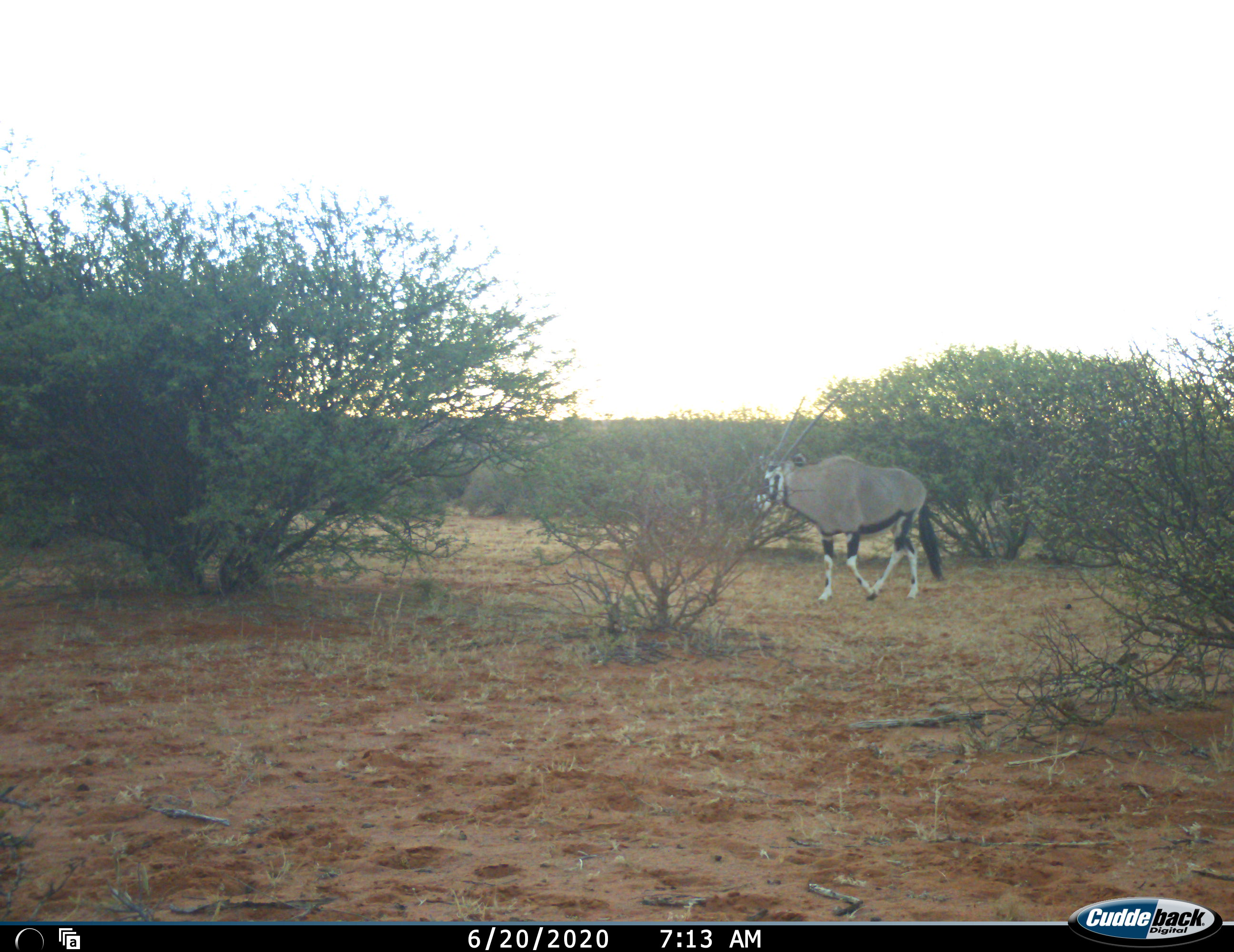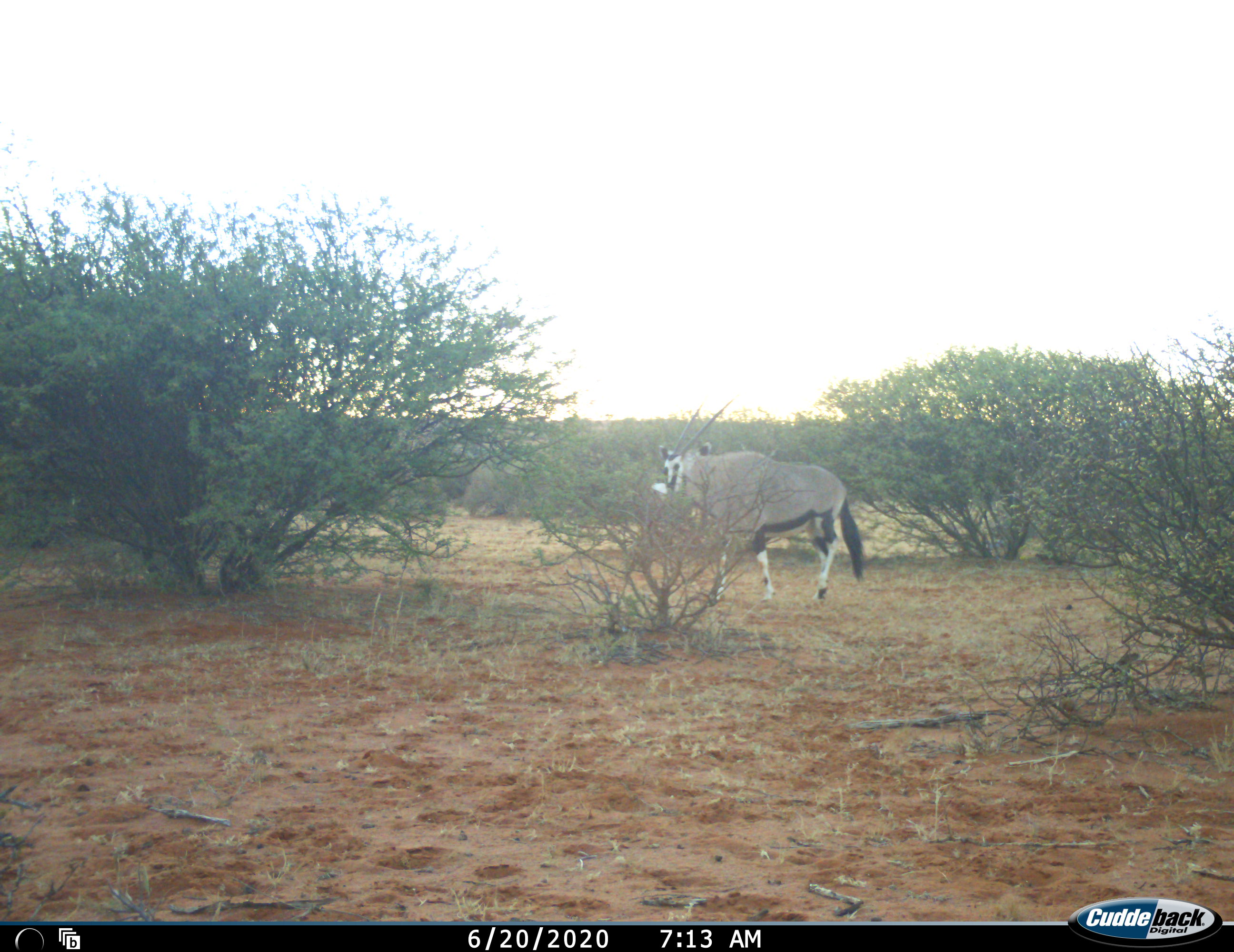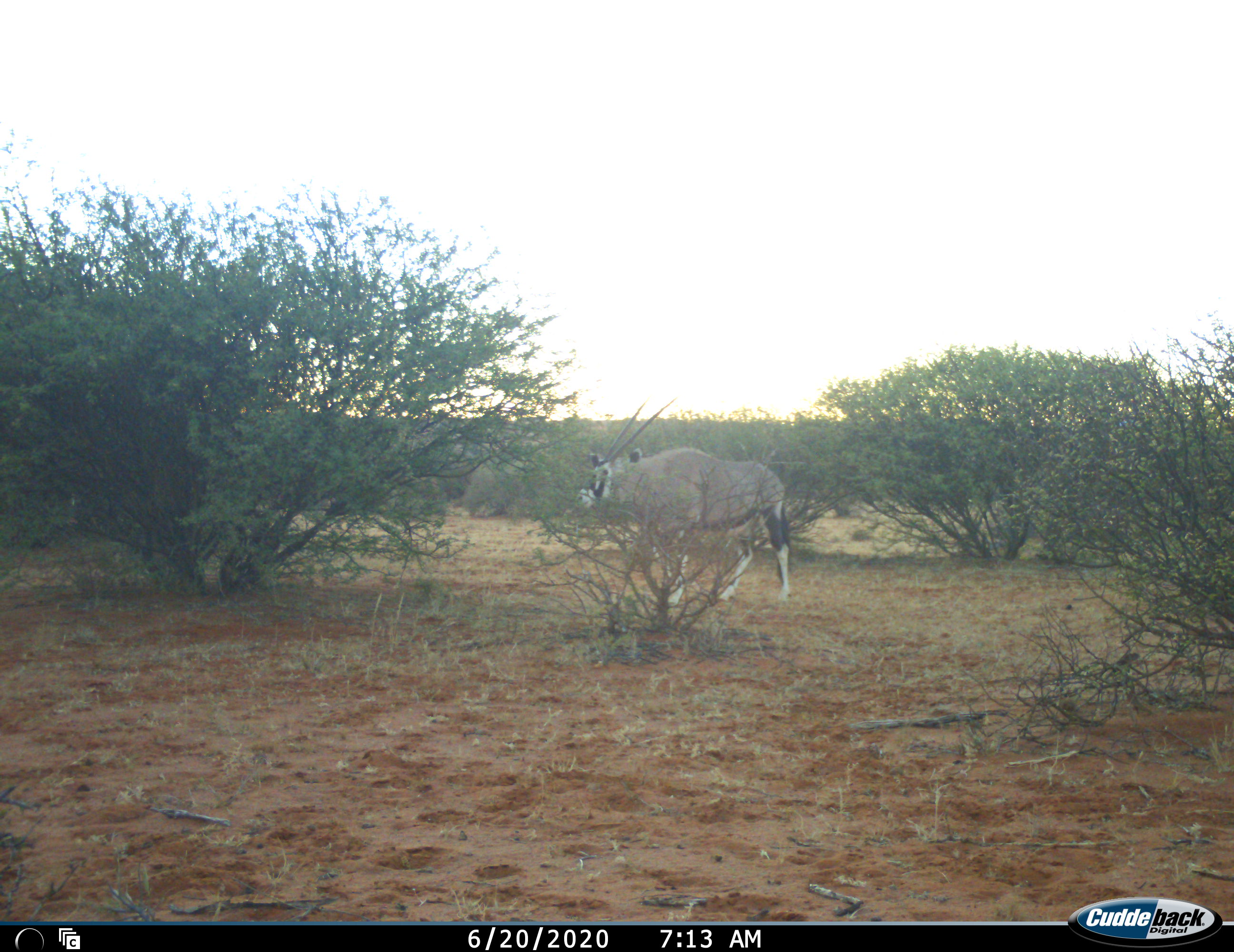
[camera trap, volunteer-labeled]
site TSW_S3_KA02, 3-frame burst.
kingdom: Animalia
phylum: Chordata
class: Mammalia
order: Artiodactyla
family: Bovidae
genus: Oryx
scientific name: Oryx gazella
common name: gemsbok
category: oryx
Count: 1.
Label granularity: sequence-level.